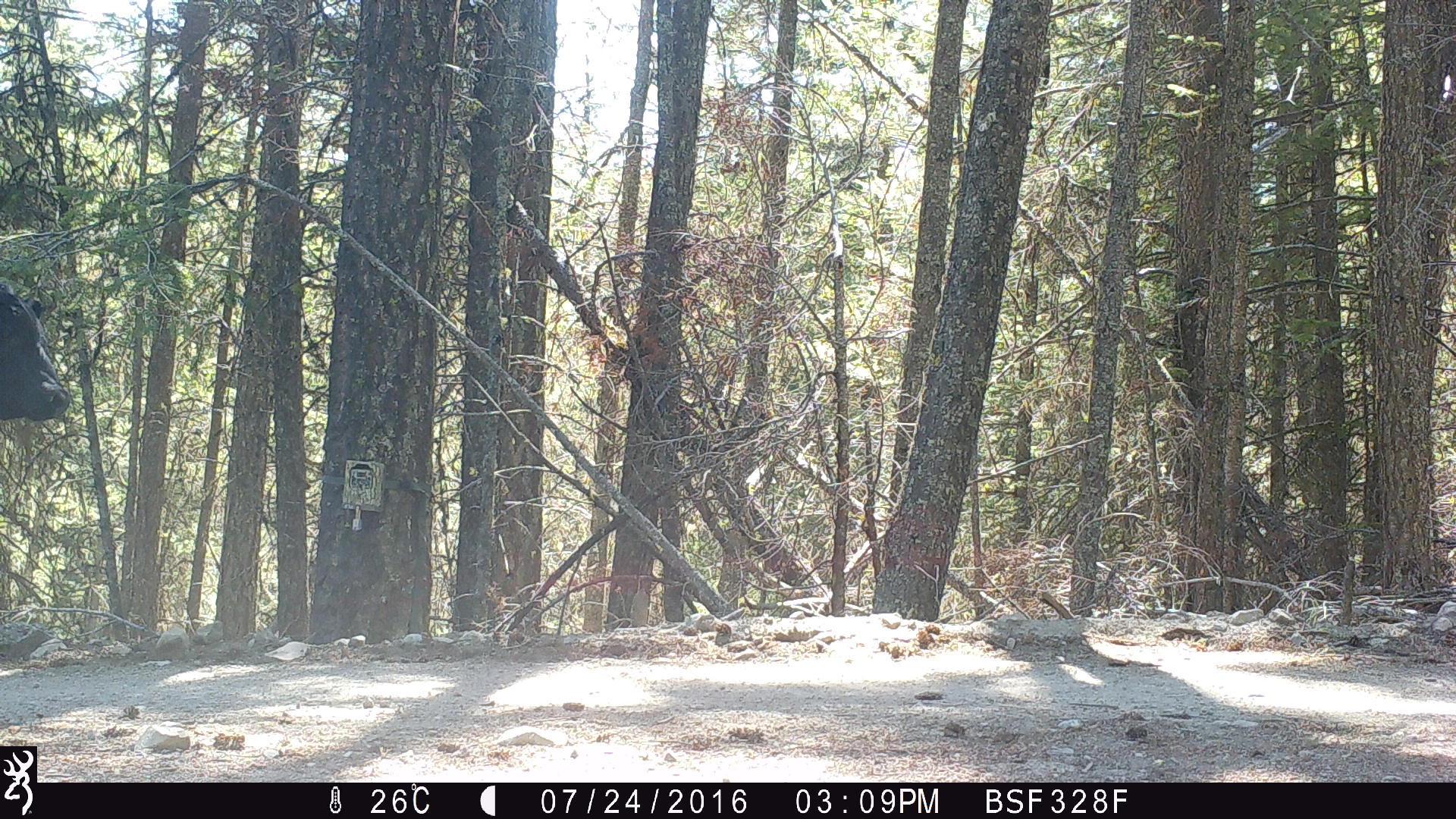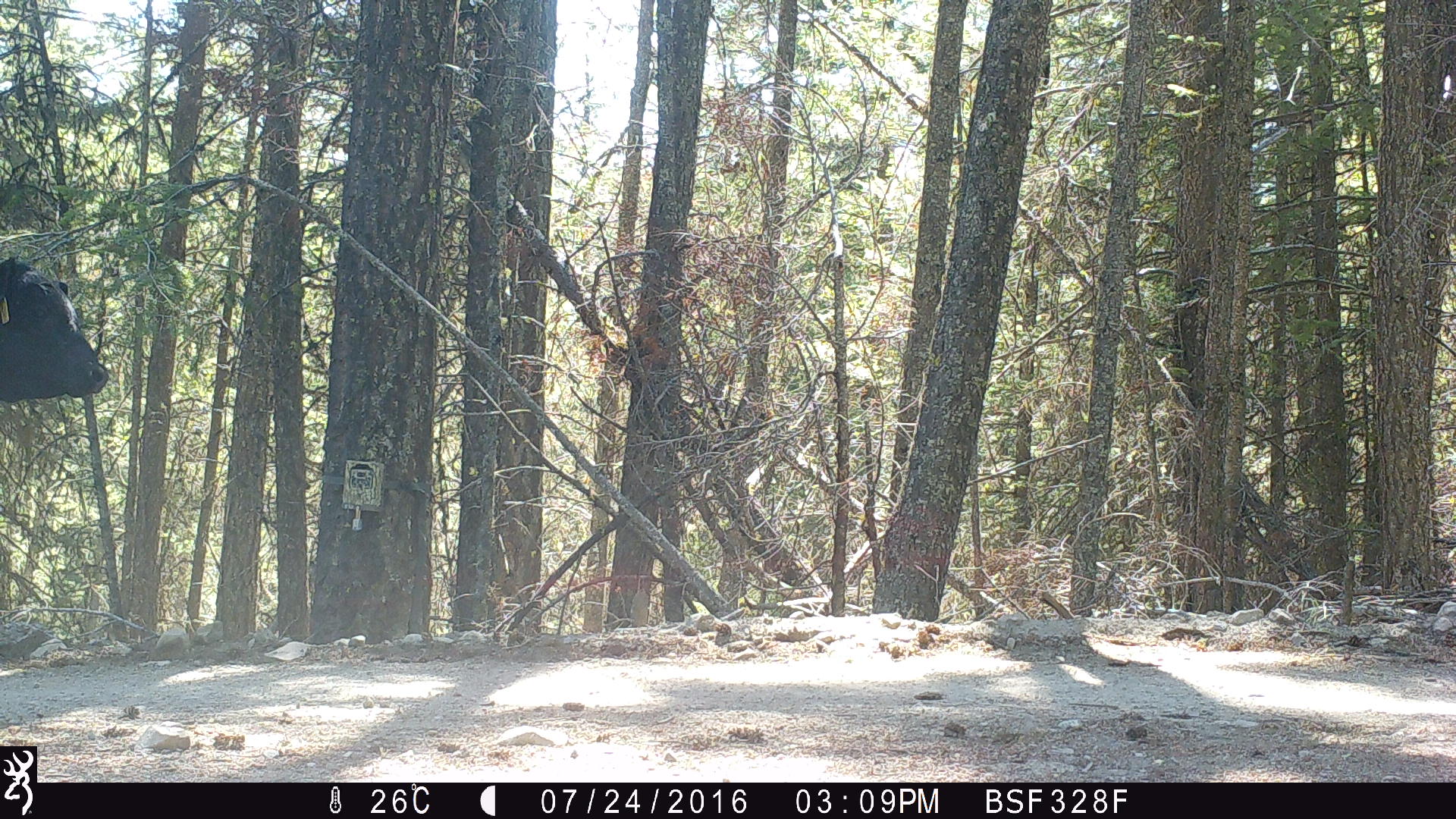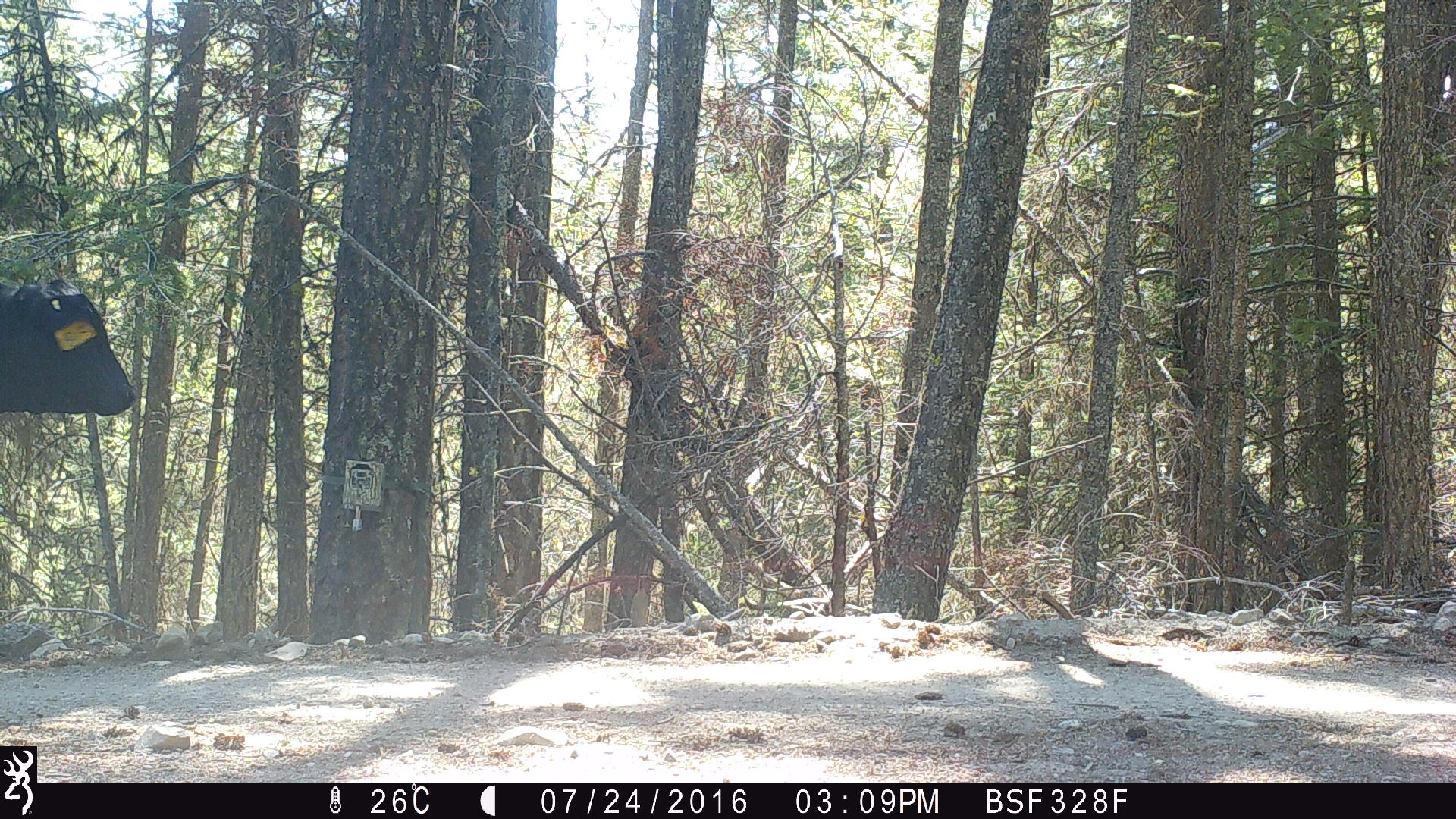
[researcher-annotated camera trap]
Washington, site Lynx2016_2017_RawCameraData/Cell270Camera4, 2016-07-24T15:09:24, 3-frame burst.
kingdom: Animalia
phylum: Chordata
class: Mammalia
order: Artiodactyla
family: Bovidae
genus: Bos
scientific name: Bos taurus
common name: domestic cattle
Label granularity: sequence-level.